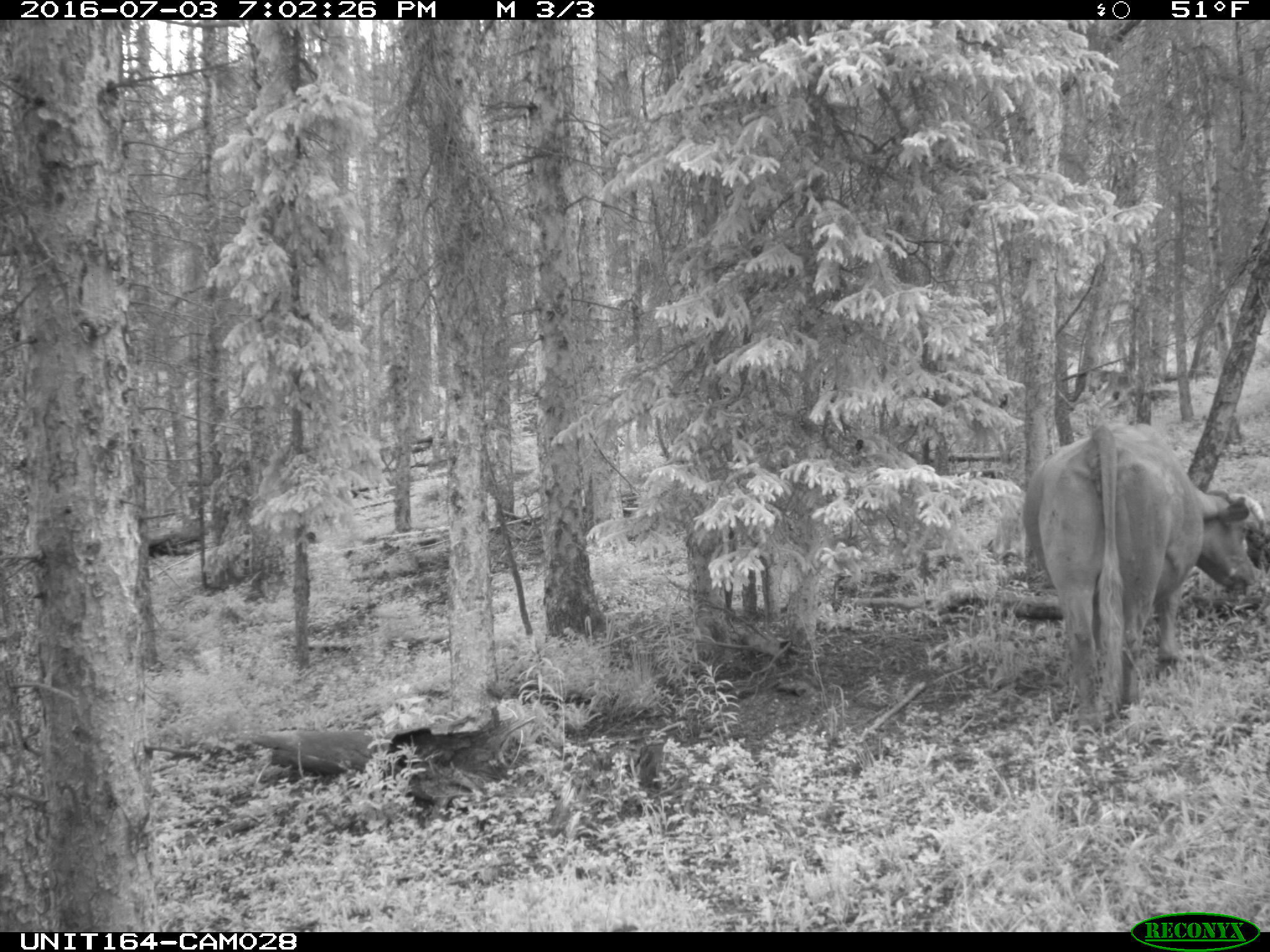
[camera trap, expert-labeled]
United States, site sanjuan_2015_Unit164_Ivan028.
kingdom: Animalia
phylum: Chordata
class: Mammalia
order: Artiodactyla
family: Bovidae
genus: Bos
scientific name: Bos taurus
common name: domestic cow